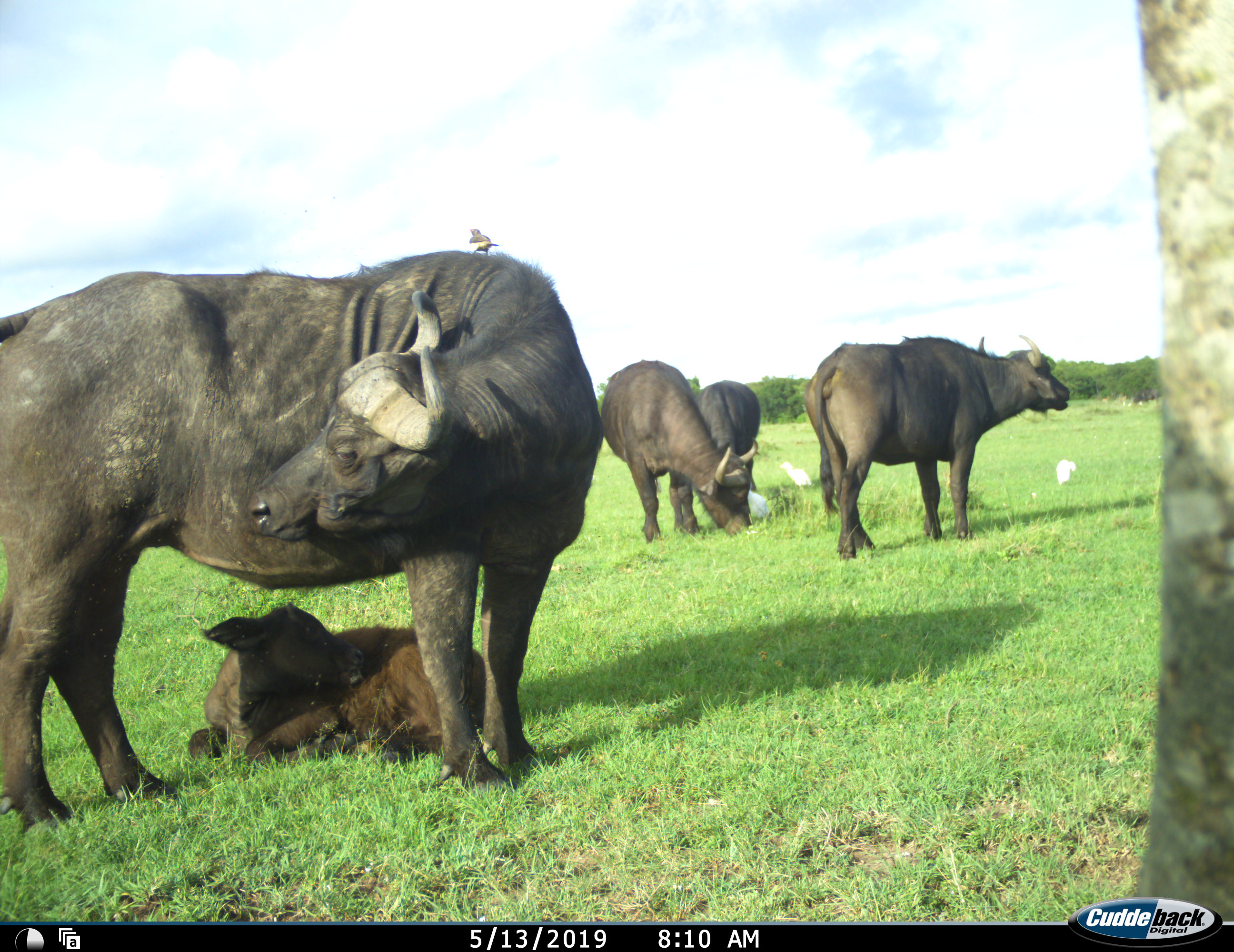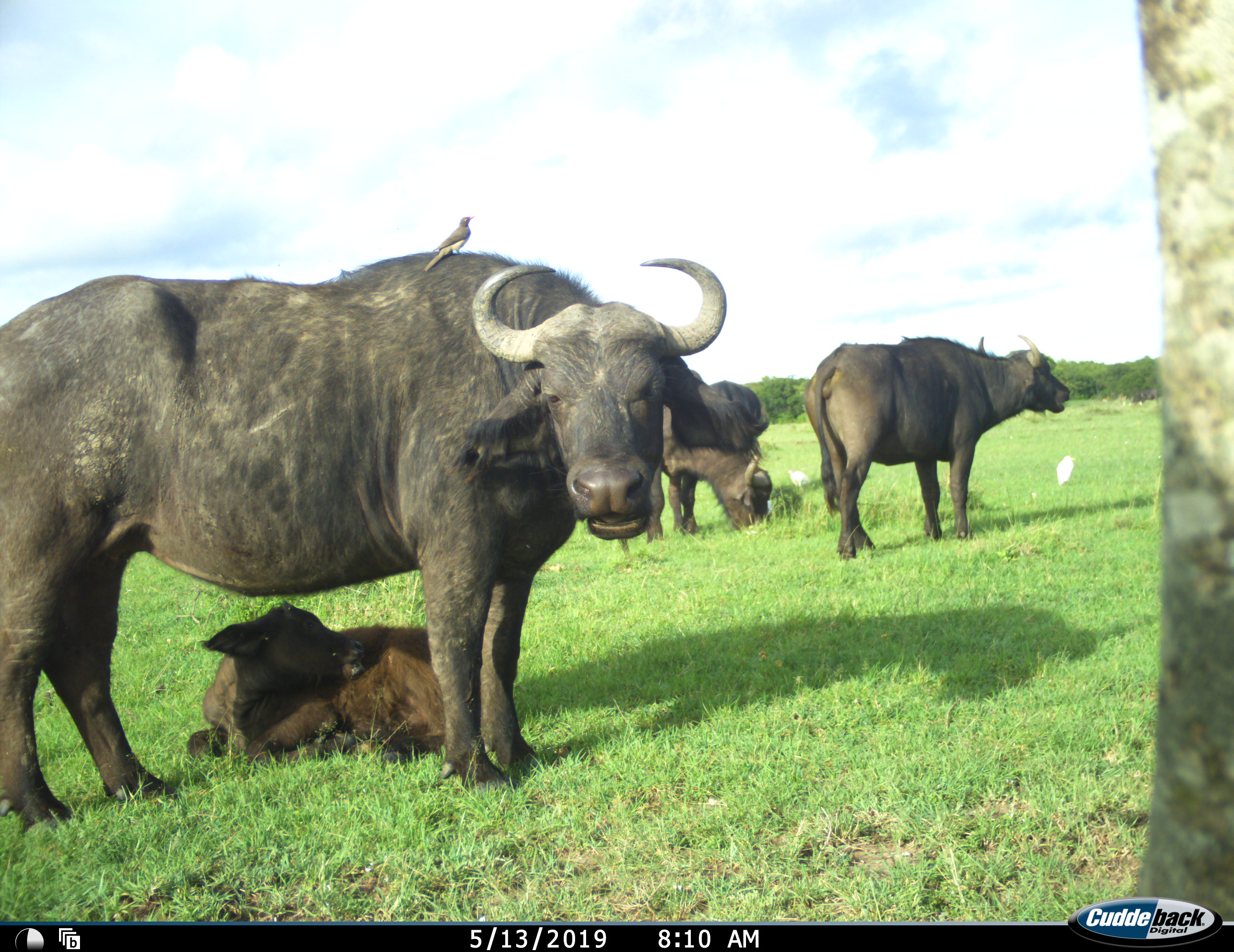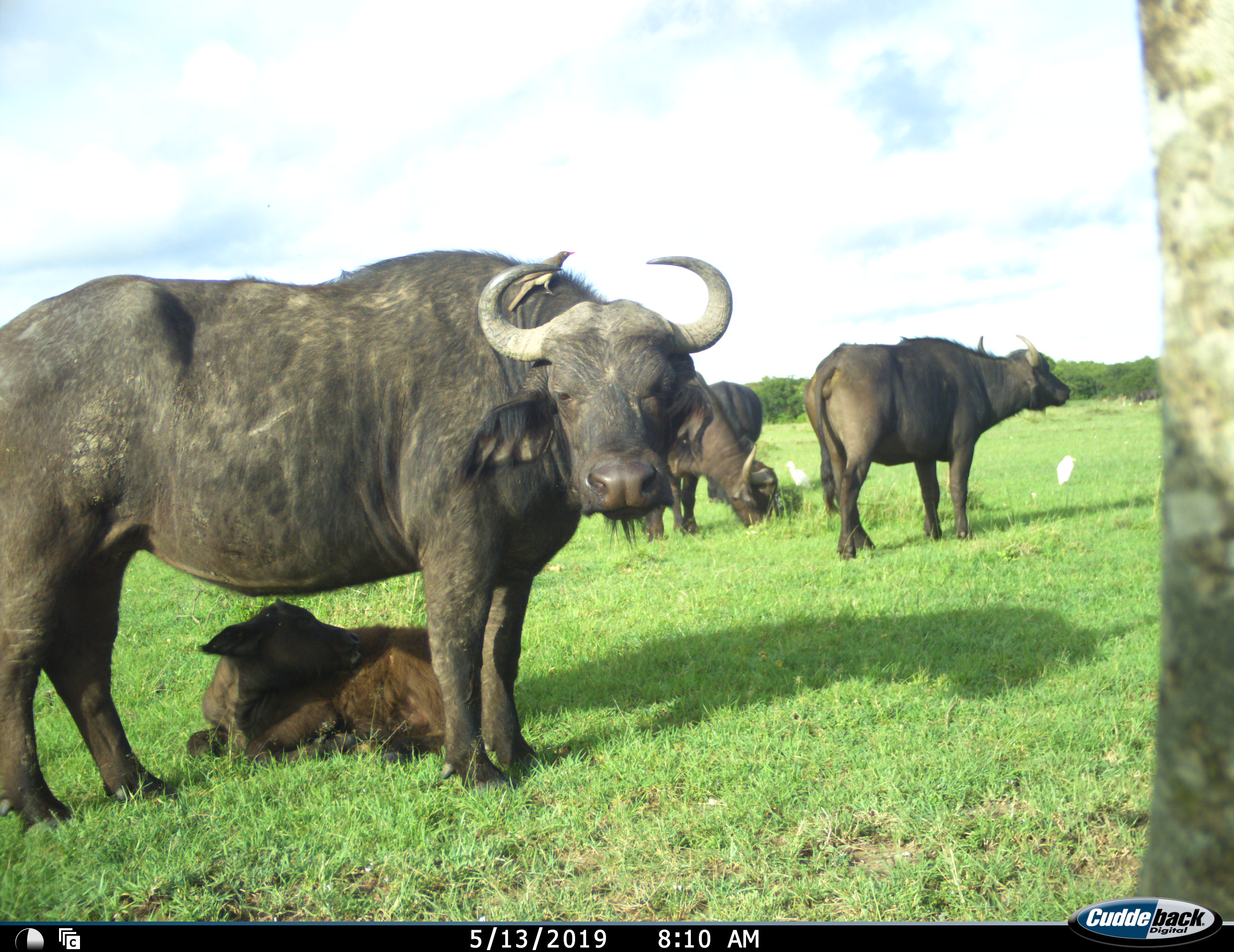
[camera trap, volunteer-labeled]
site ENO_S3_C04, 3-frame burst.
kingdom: Animalia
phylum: Chordata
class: Mammalia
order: Artiodactyla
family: Bovidae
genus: Syncerus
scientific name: Syncerus caffer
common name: african buffalo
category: buffalo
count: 5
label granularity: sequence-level